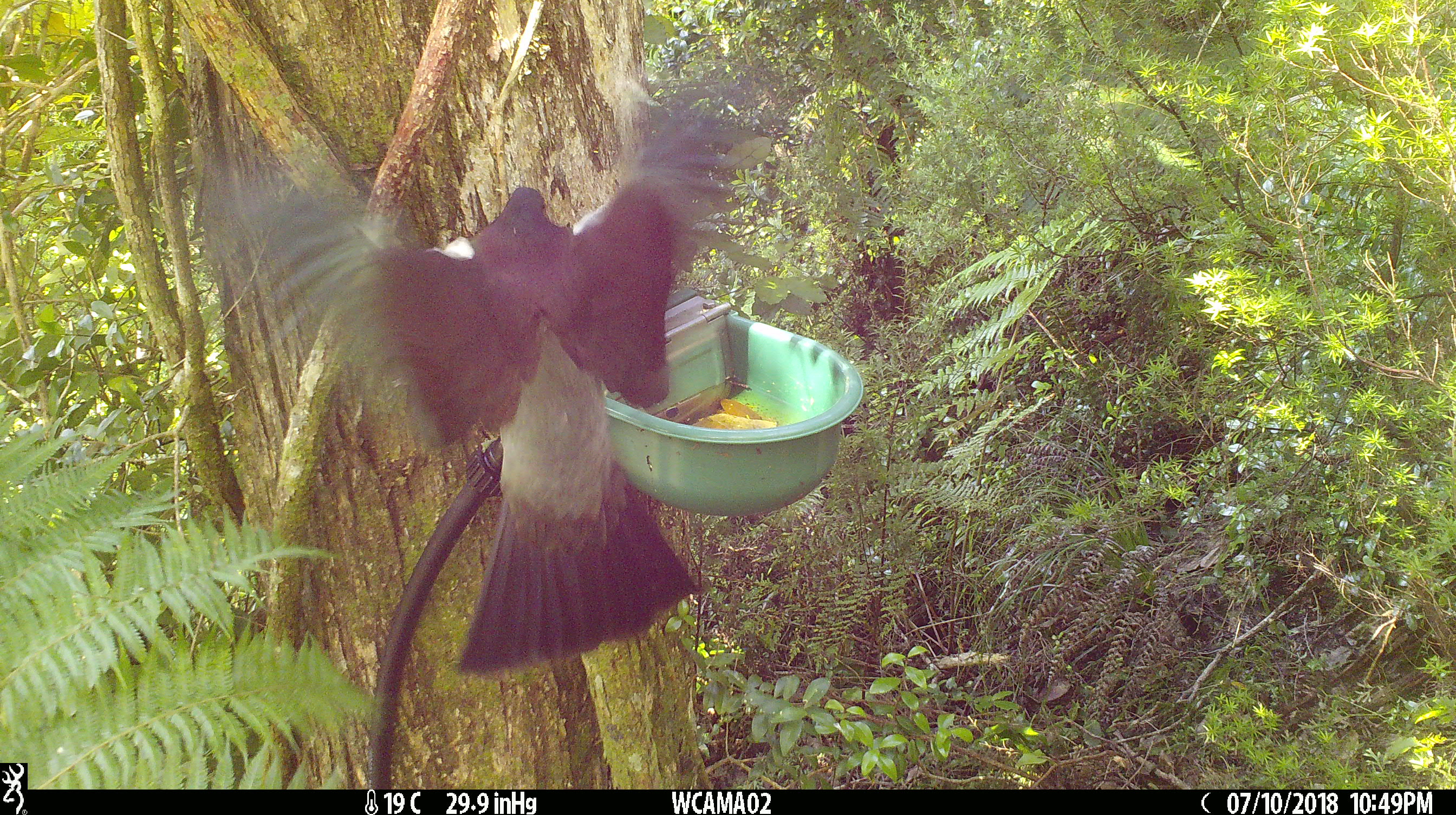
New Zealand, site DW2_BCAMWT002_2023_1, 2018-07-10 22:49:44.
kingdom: Animalia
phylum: Chordata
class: Aves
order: Columbiformes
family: Columbidae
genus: Hemiphaga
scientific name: Hemiphaga novaeseelandiae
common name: new zealand pigeon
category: kereru